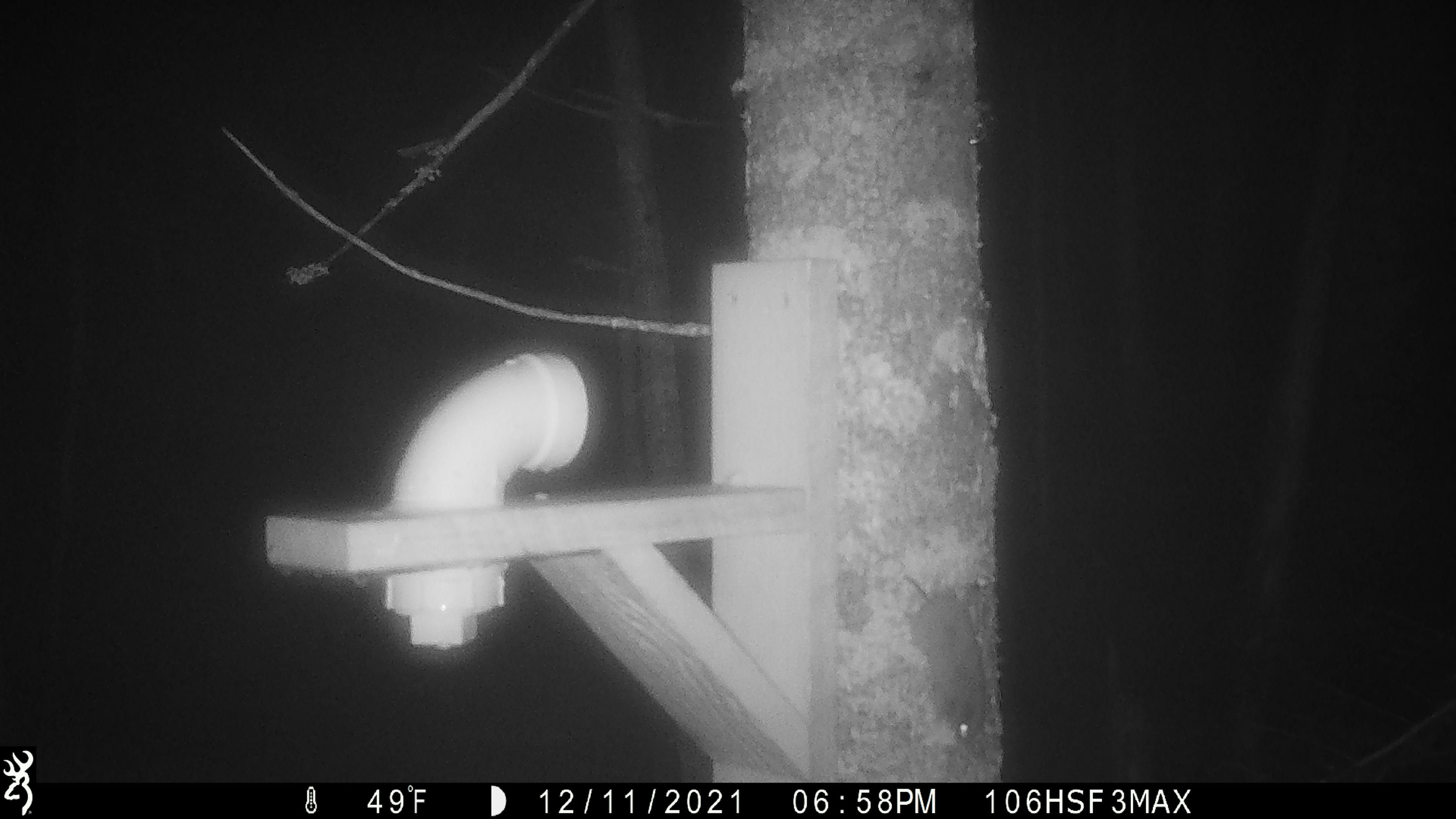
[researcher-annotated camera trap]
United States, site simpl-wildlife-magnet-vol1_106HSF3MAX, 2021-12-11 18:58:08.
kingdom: Animalia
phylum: Chordata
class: Mammalia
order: Rodentia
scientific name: Rodentia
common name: mouse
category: mouse sp.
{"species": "mouse sp. (mouse) (Rodentia)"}